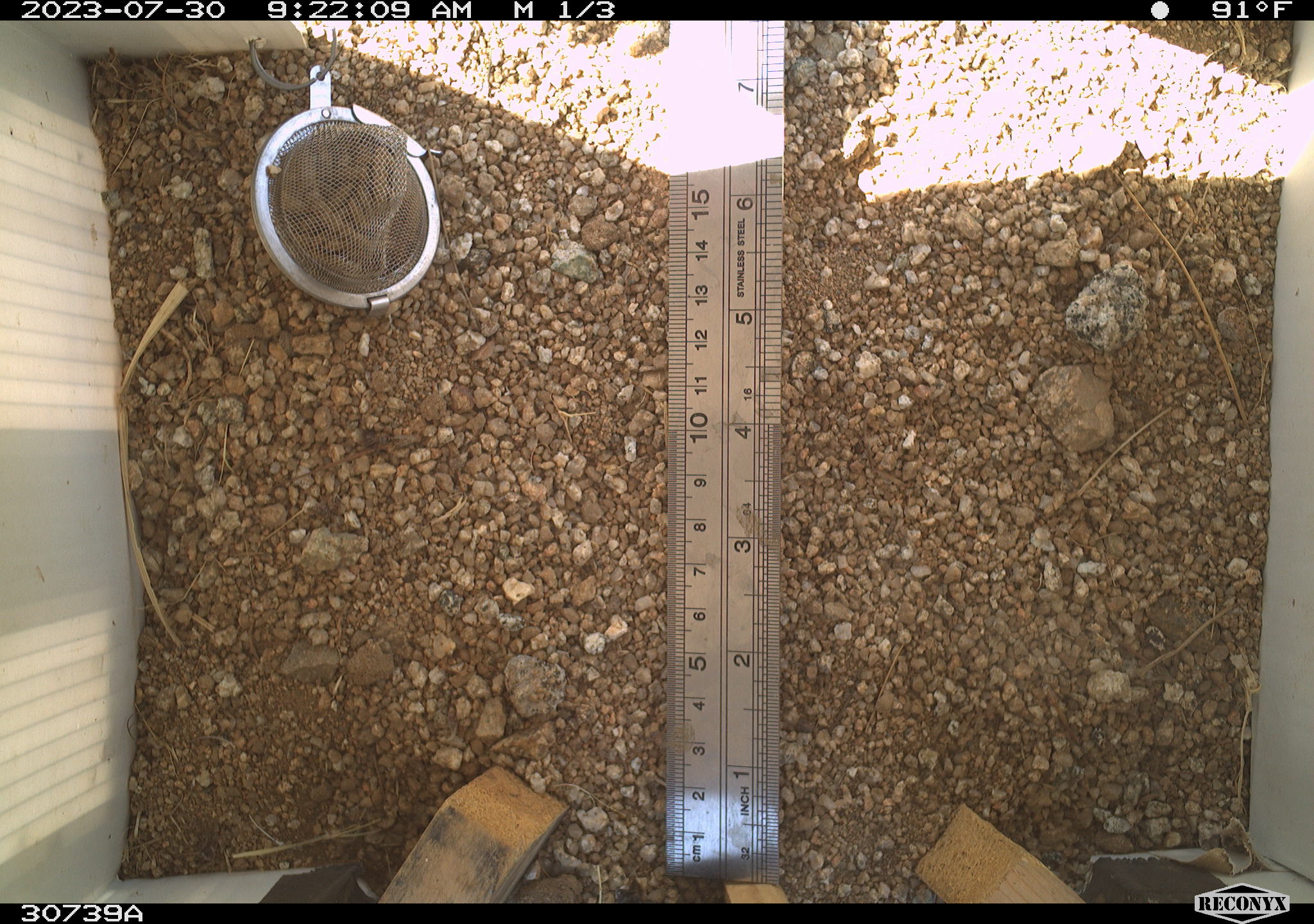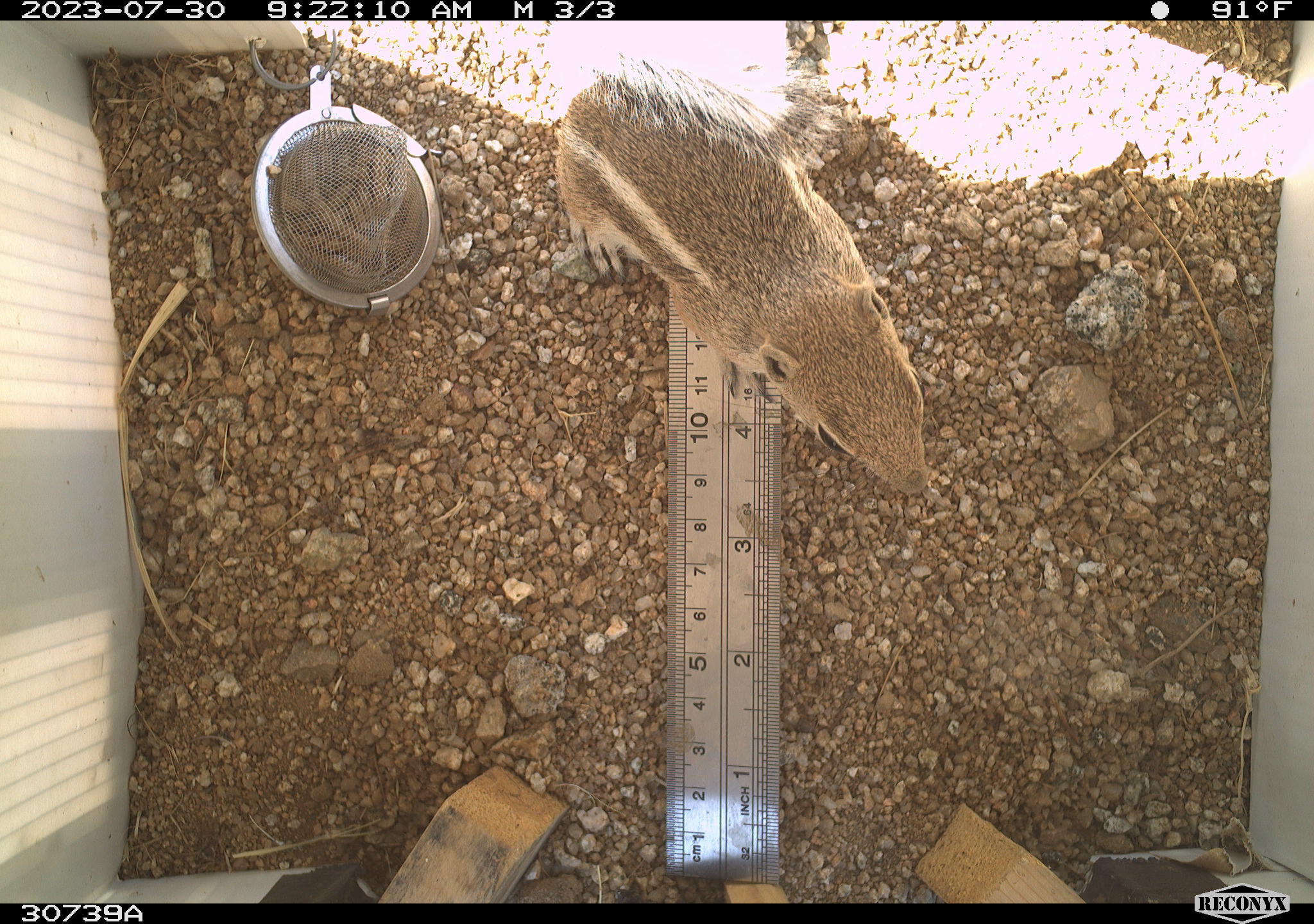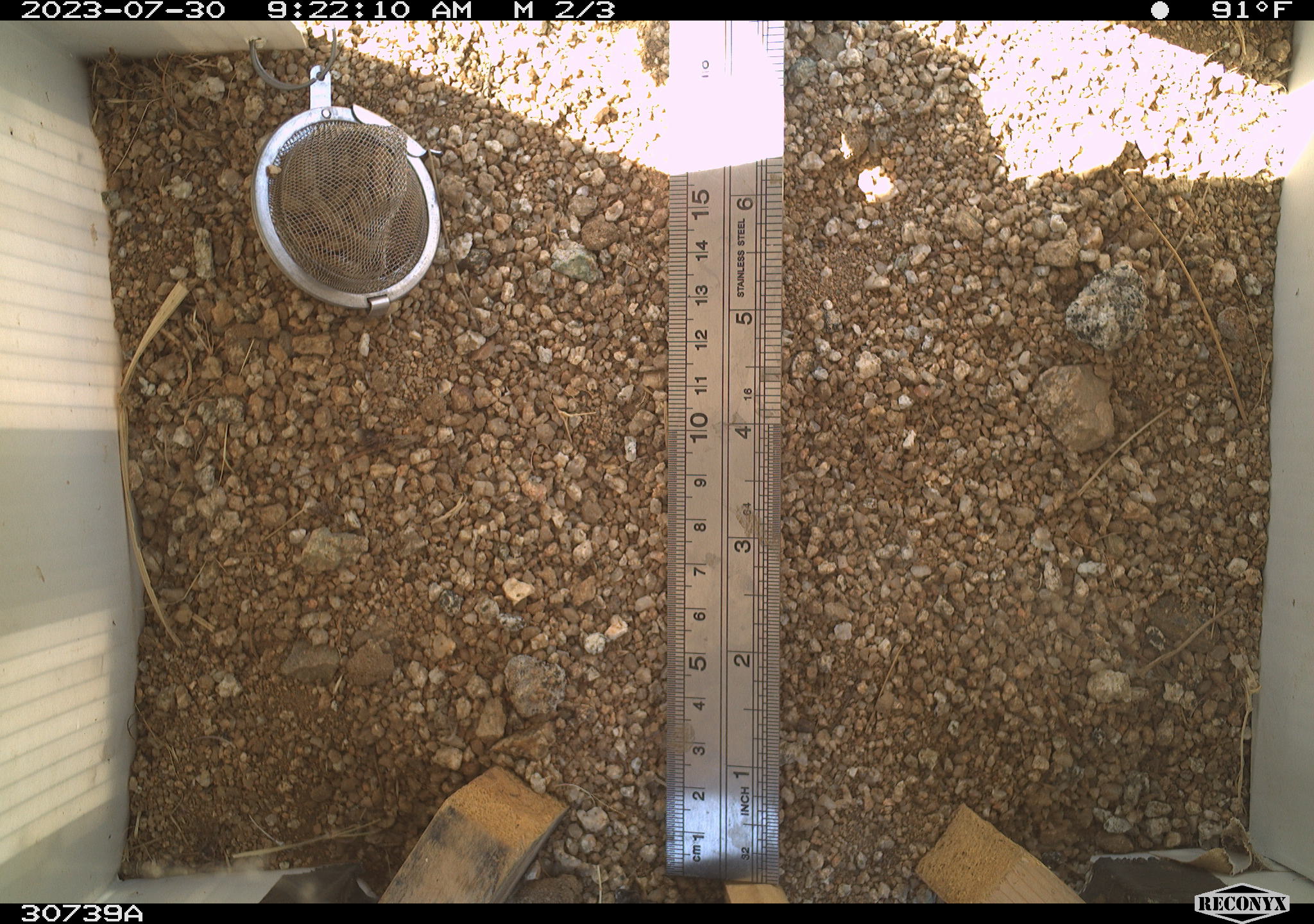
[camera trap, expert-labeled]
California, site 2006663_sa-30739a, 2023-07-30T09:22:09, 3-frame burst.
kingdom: Animalia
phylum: Chordata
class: Mammalia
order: Rodentia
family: Sciuridae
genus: Ammospermophilus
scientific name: Ammospermophilus leucurus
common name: white-tailed antelope squirrel